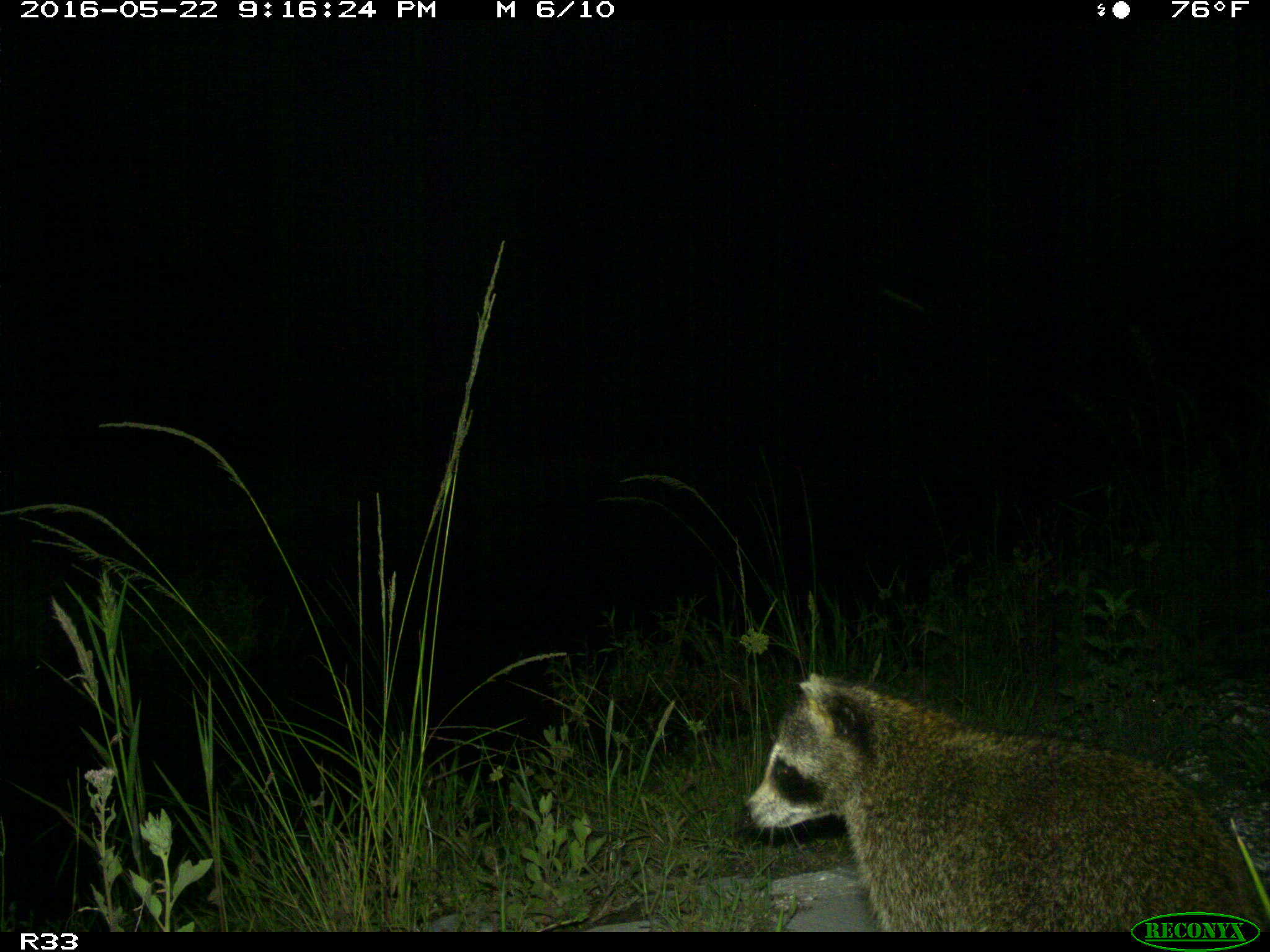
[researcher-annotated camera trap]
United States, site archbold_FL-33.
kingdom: Animalia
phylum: Chordata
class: Mammalia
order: Carnivora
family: Procyonidae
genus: Procyon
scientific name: Procyon lotor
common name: common raccoon